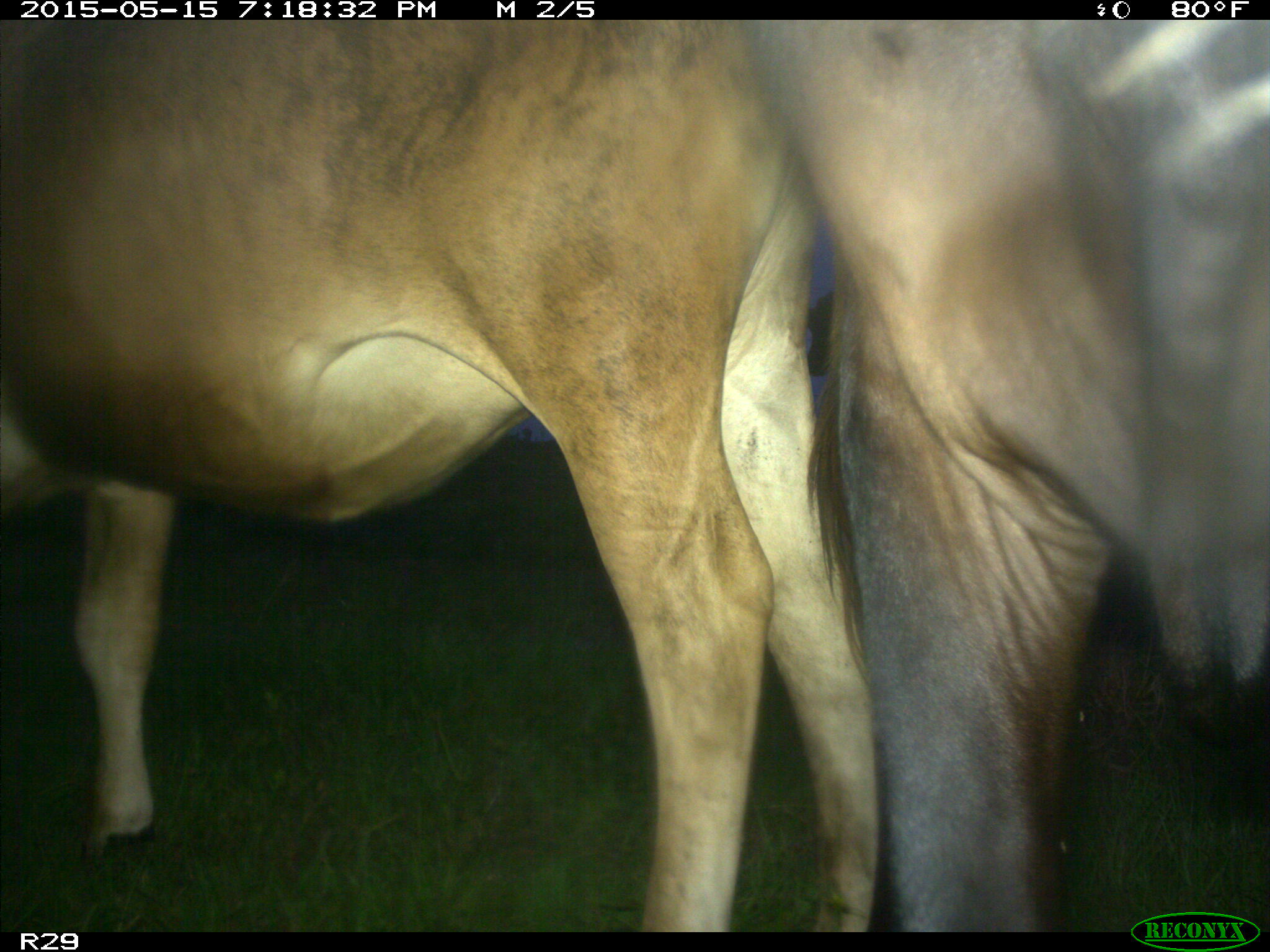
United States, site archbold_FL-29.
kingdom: Animalia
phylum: Chordata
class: Mammalia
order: Artiodactyla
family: Bovidae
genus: Bos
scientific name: Bos taurus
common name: domestic cow